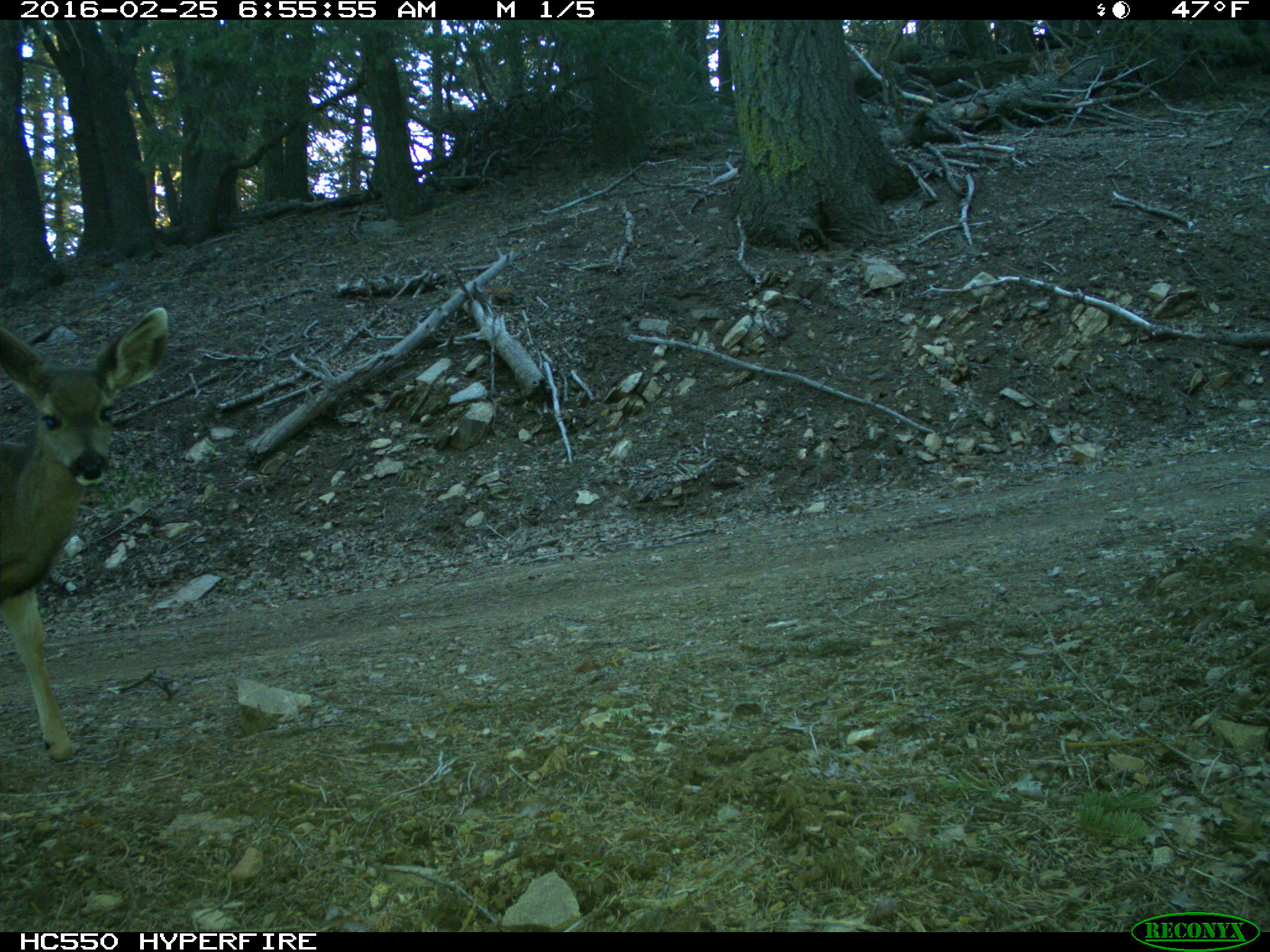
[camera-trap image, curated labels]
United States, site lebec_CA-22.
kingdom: Animalia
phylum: Chordata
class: Mammalia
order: Artiodactyla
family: Cervidae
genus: Odocoileus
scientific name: Odocoileus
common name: deer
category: unidentified deer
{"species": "unidentified deer (deer) (Odocoileus)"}